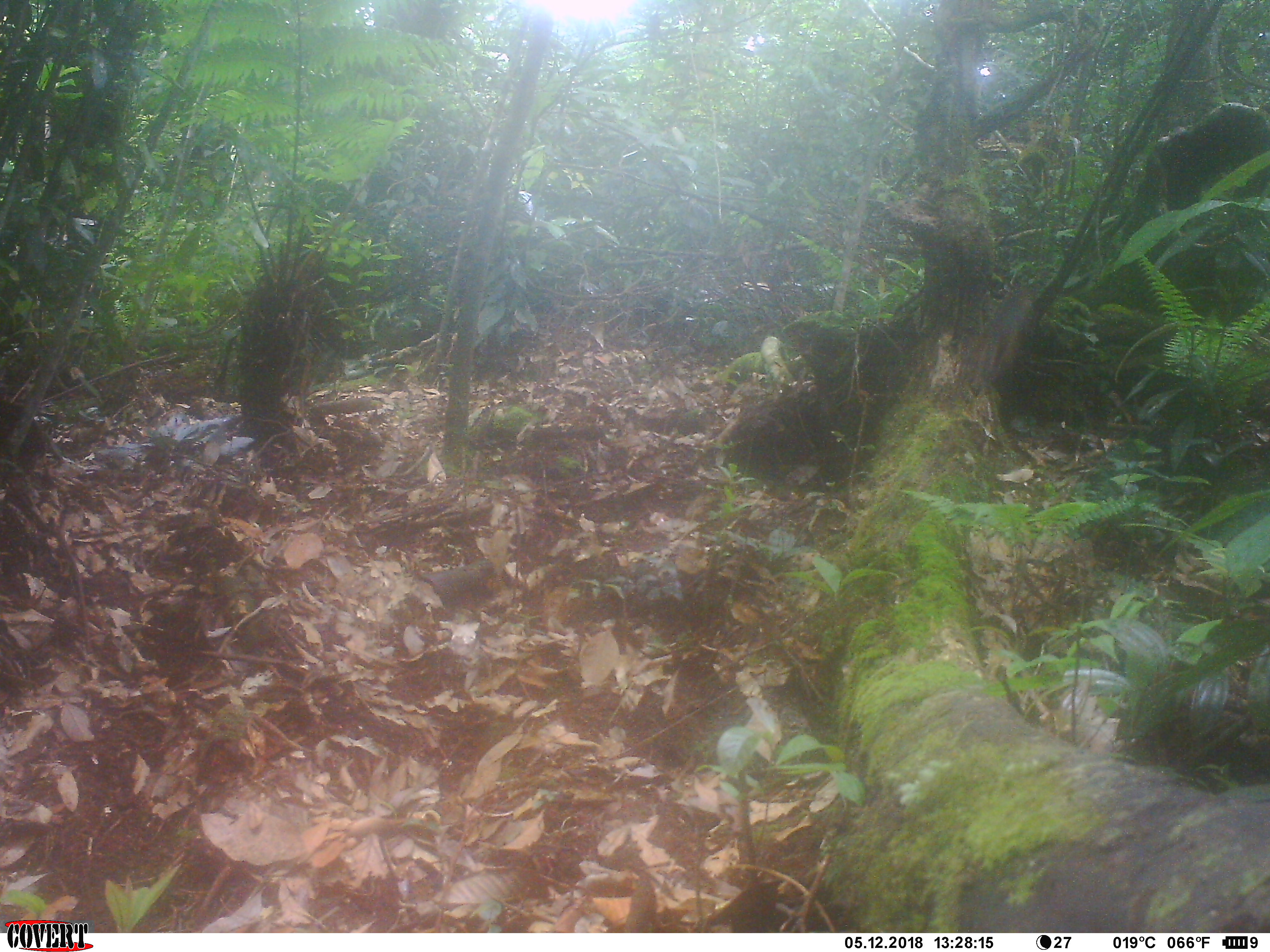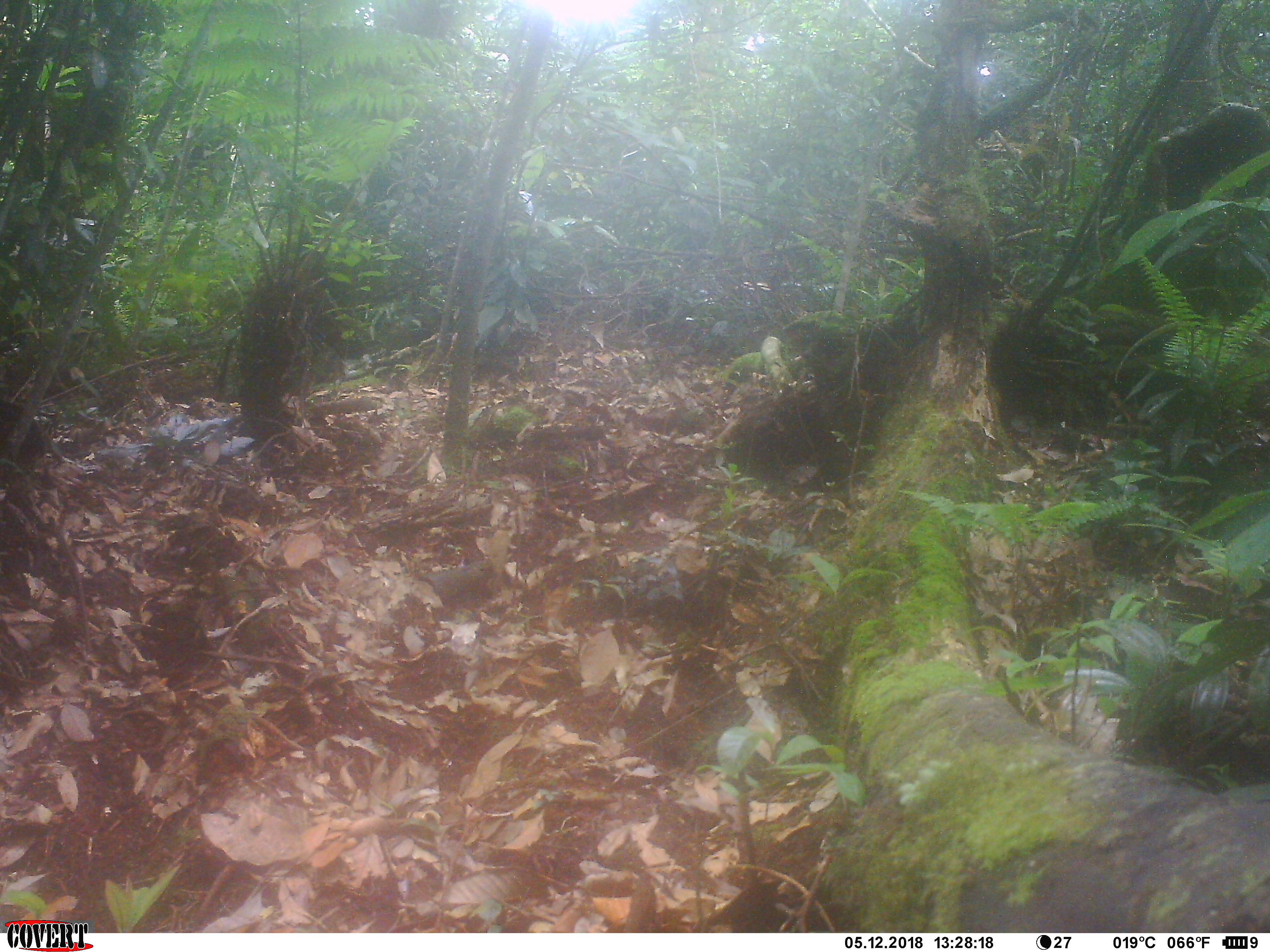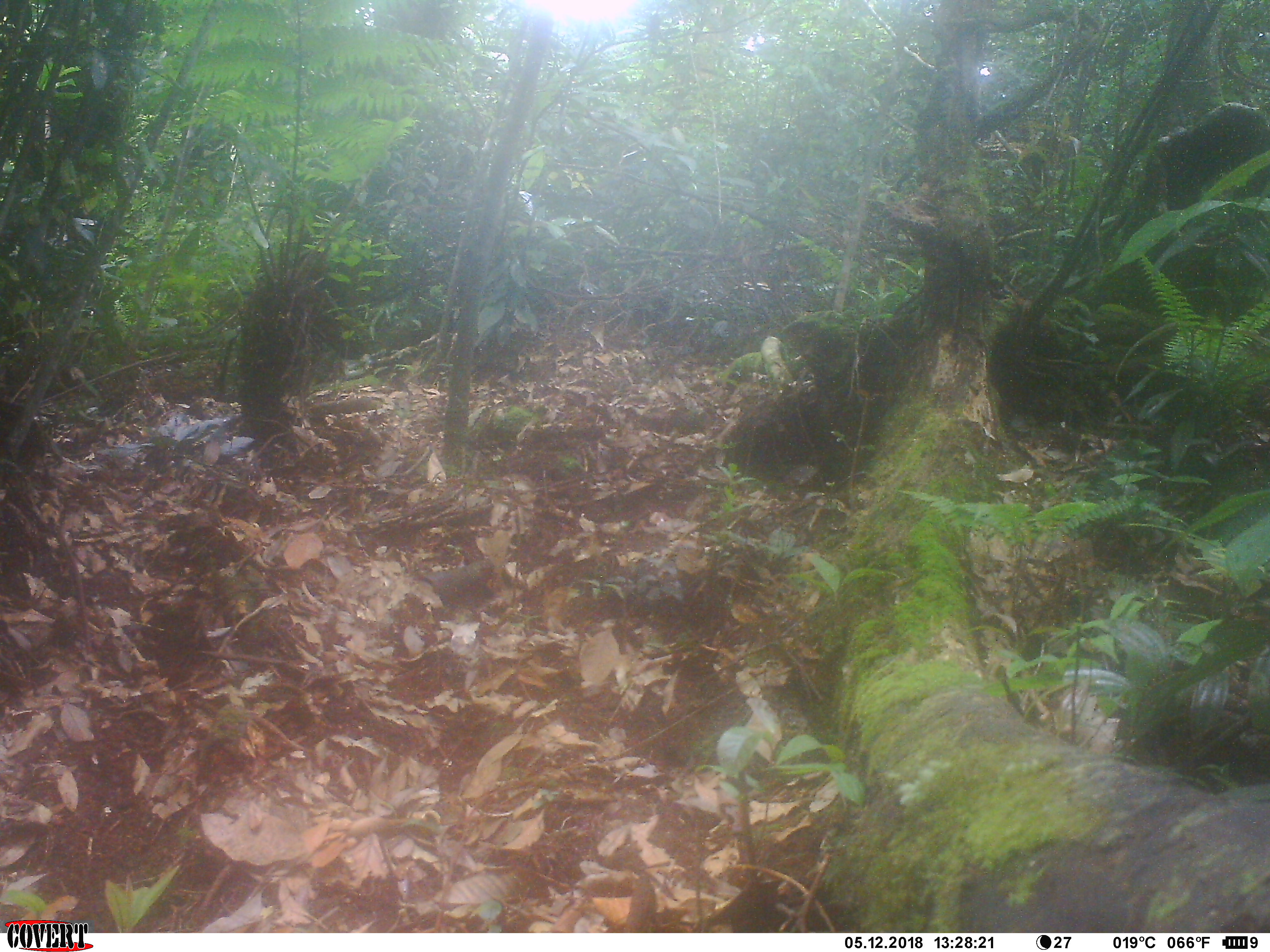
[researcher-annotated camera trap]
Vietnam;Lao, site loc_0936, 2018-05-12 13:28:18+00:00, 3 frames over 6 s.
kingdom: Animalia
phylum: Chordata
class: Mammalia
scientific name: Mammalia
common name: mammal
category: unidentified small mammal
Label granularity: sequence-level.